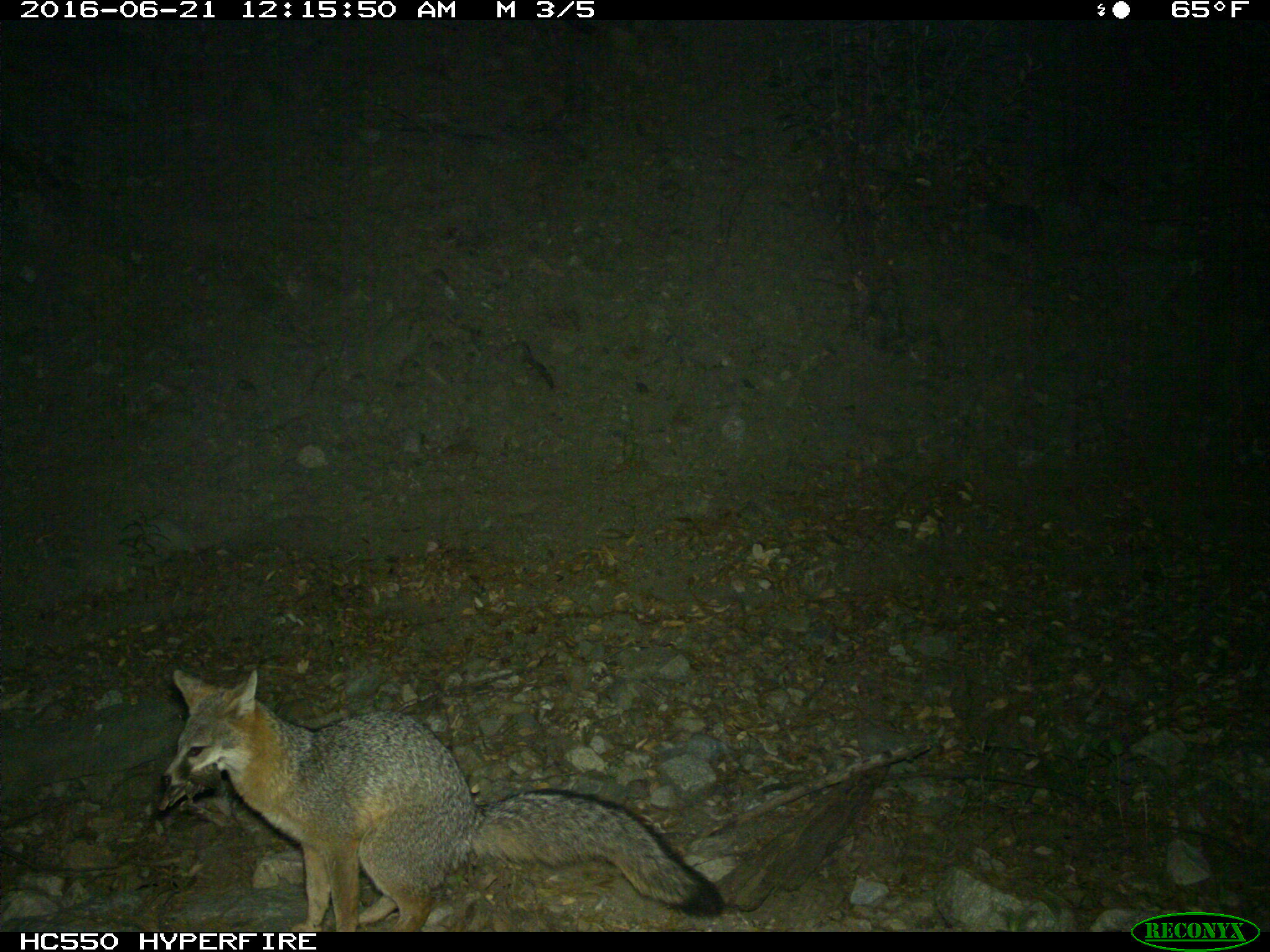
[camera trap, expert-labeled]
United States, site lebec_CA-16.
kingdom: Animalia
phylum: Chordata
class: Mammalia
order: Carnivora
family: Canidae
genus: Urocyon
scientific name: Urocyon cinereoargenteus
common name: gray fox